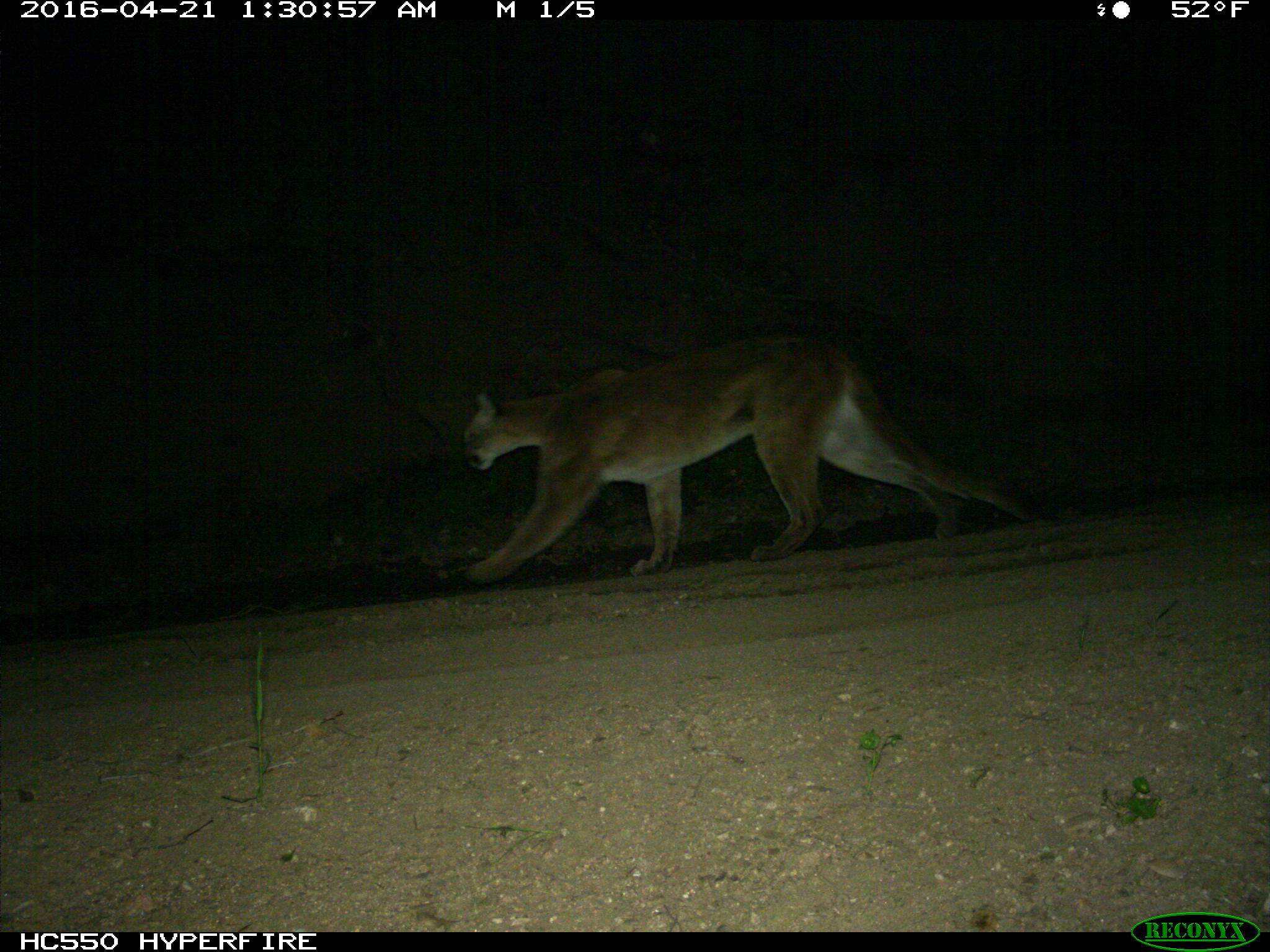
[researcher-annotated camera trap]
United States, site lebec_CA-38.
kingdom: Animalia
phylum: Chordata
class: Mammalia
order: Carnivora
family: Felidae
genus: Puma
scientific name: Puma concolor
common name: mountain lion